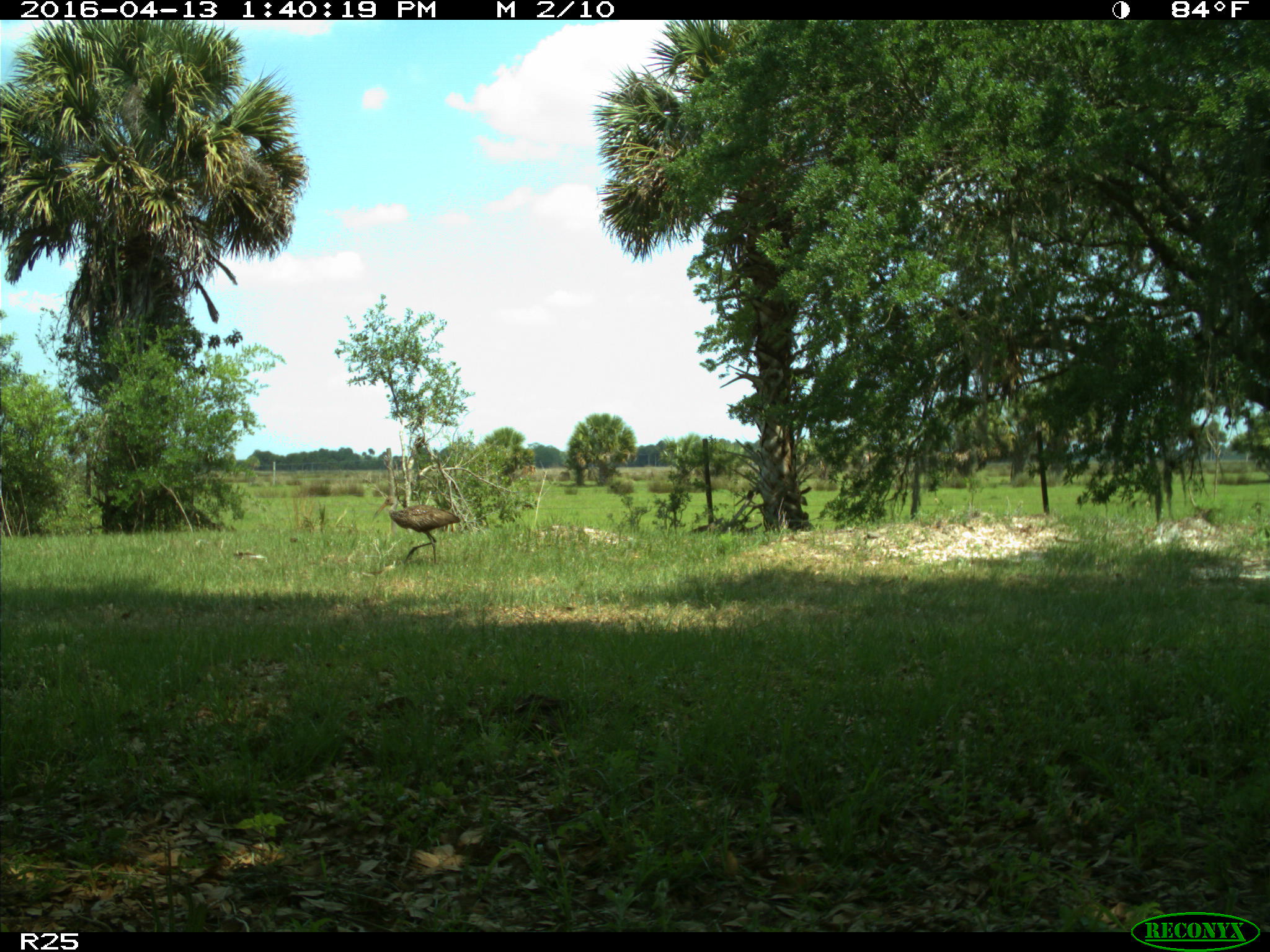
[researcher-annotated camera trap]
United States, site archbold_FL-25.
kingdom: Animalia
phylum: Chordata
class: Aves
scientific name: Aves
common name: birds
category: unidentified bird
Unidentified bird (birds) (Aves).